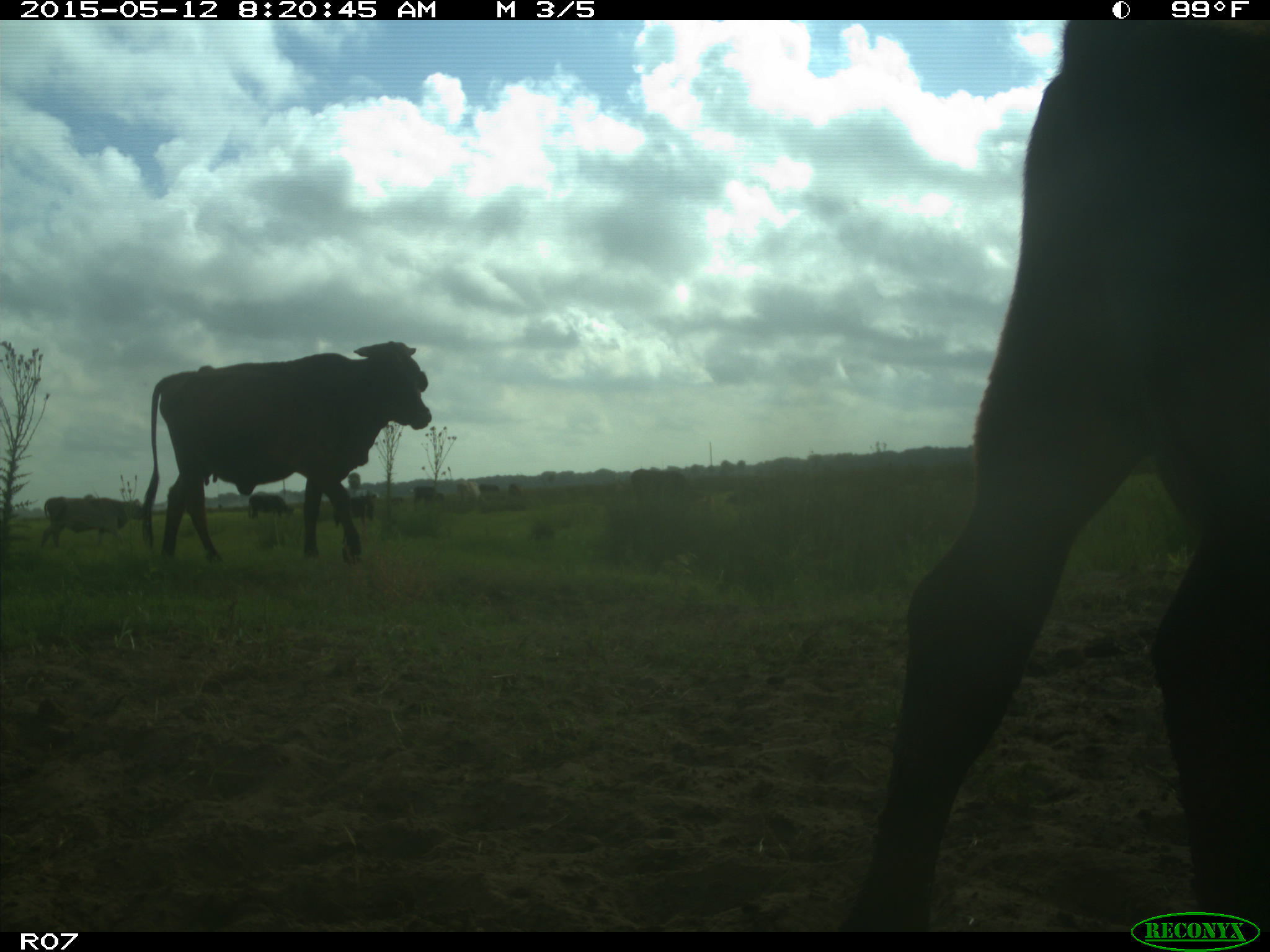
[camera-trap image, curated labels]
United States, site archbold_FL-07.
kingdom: Animalia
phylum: Chordata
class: Mammalia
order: Artiodactyla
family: Bovidae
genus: Bos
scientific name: Bos taurus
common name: domestic cow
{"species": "Bos taurus (domestic cow)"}